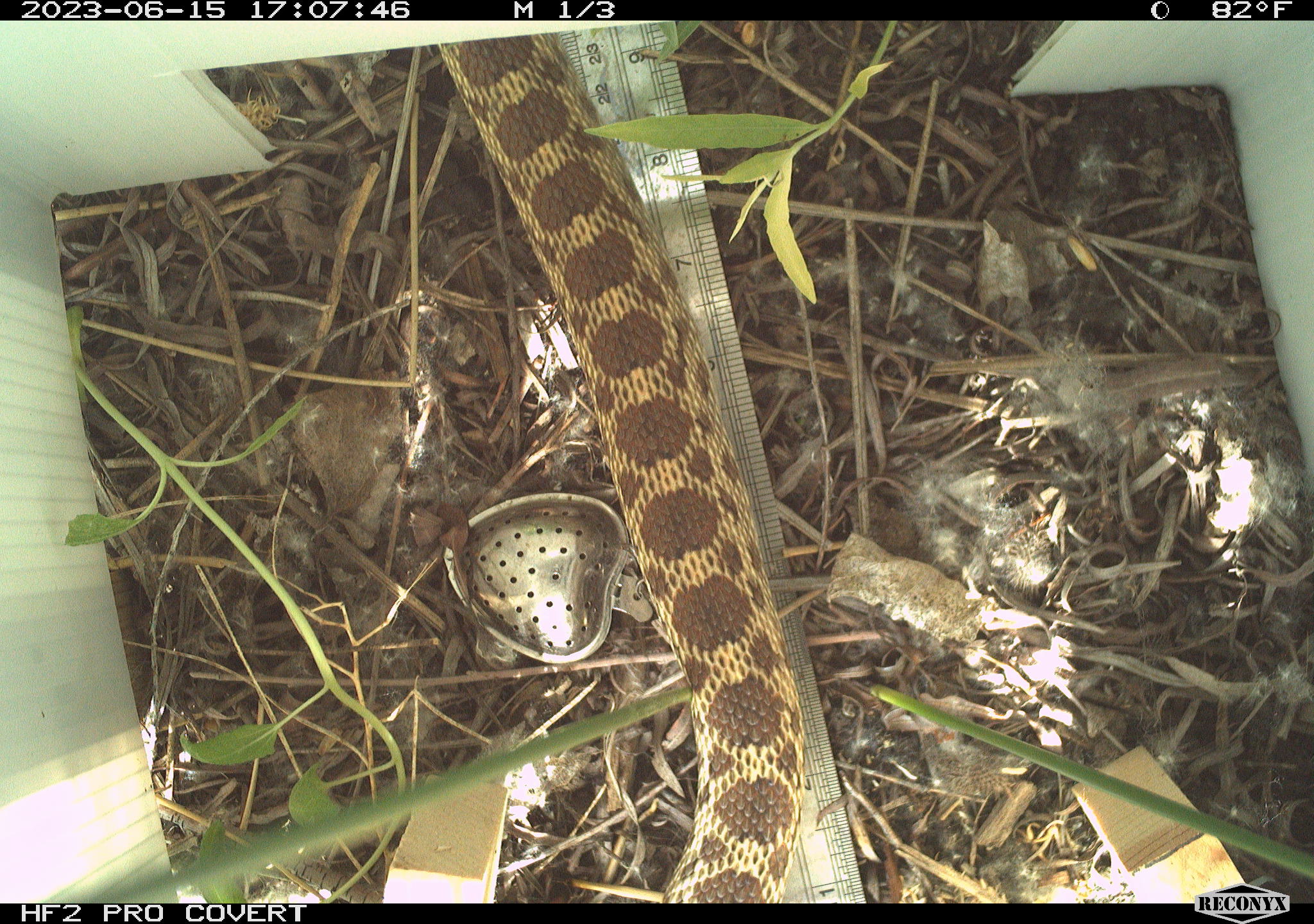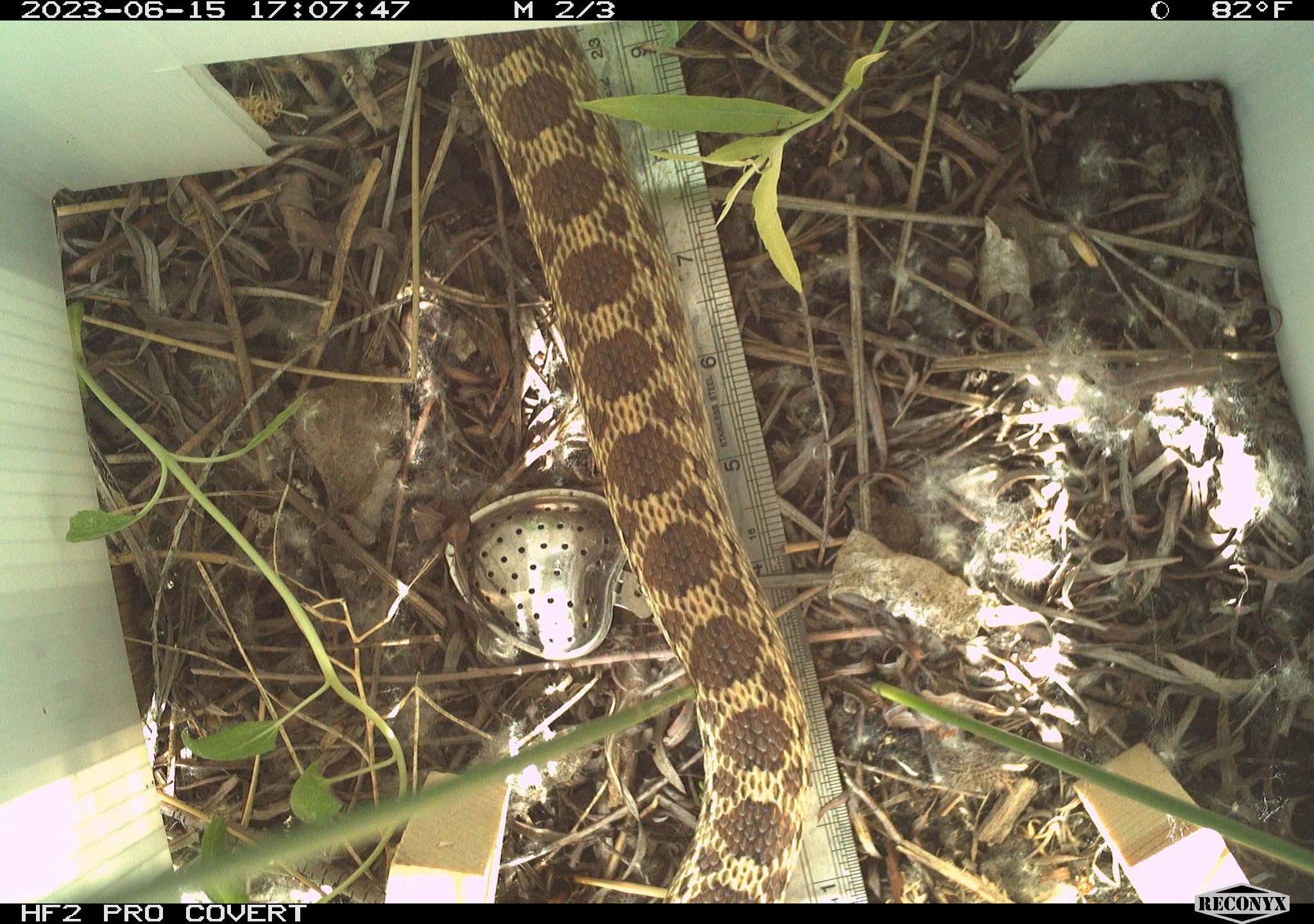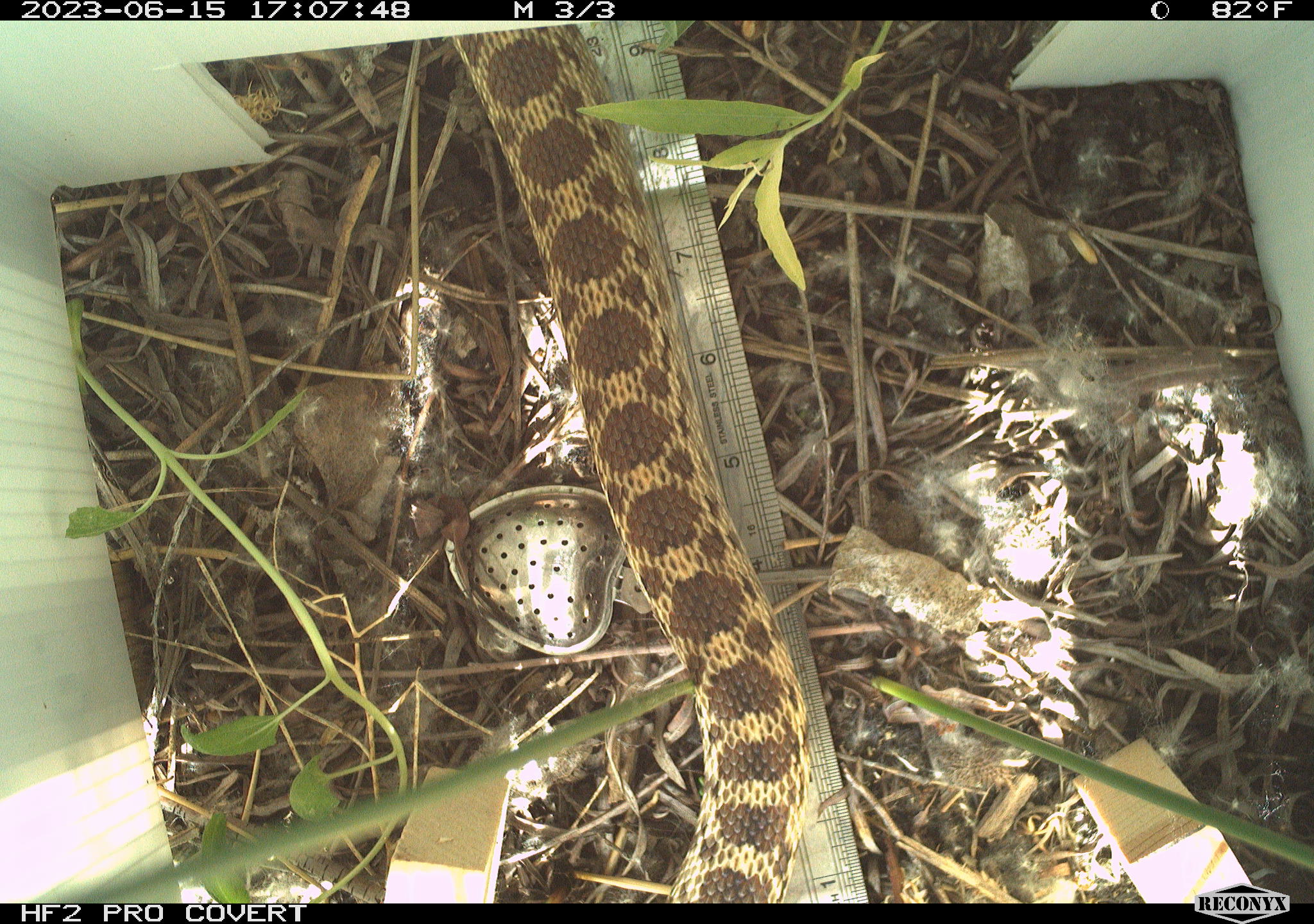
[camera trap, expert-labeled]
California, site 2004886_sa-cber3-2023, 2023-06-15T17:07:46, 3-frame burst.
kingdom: Animalia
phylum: Chordata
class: Reptilia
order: Squamata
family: Colubridae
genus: Pituophis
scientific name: Pituophis catenifer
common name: gophersnake